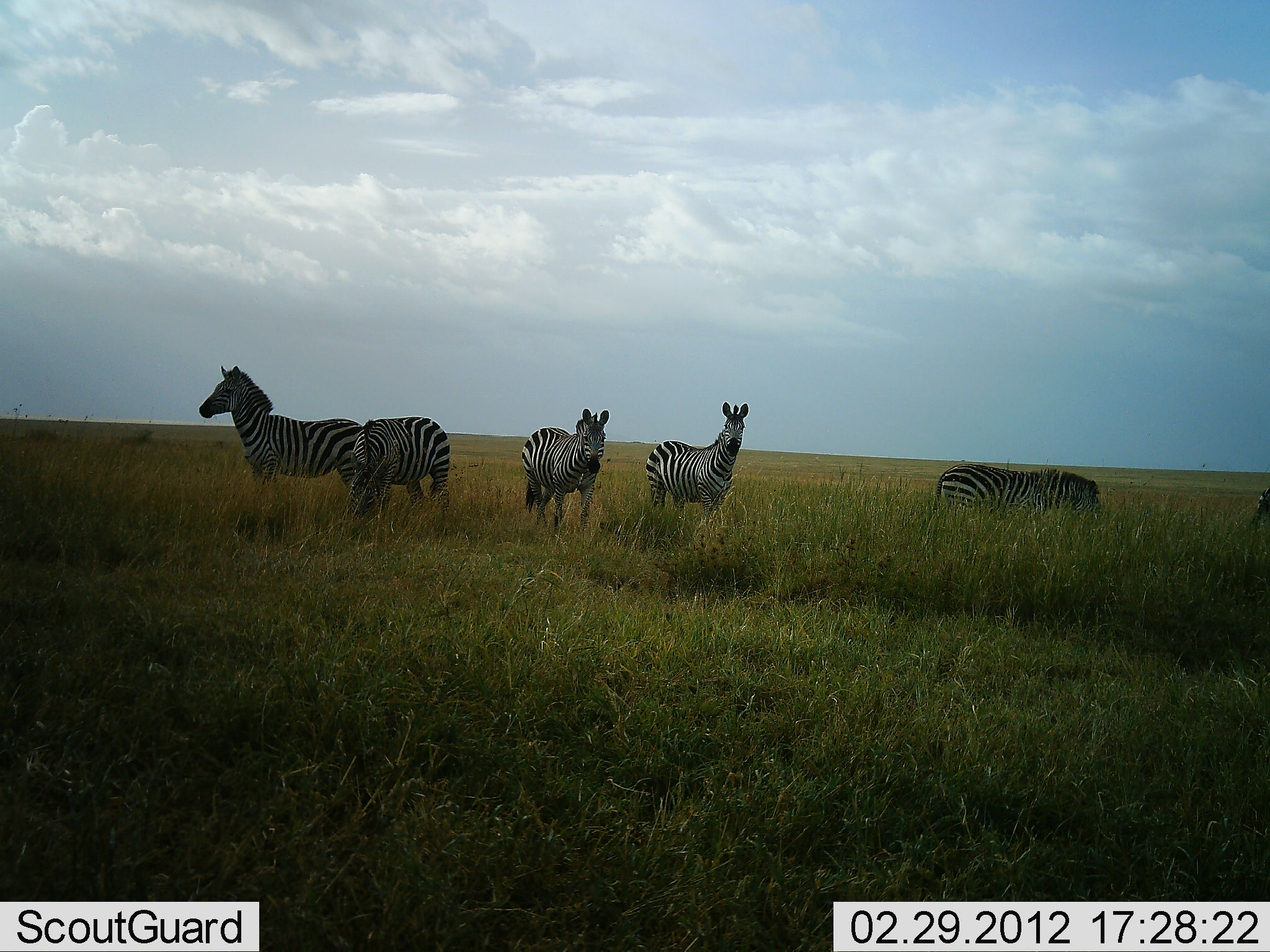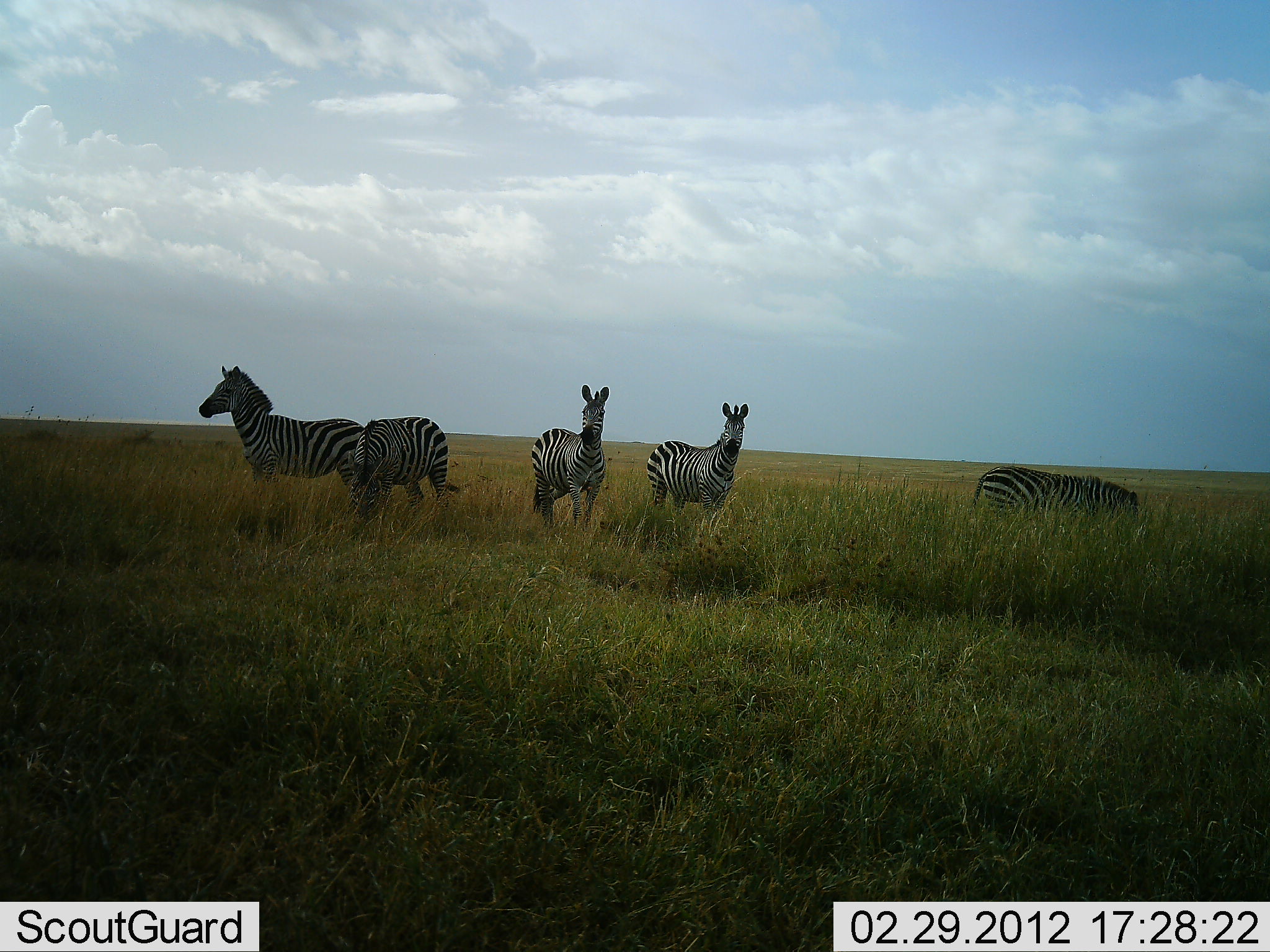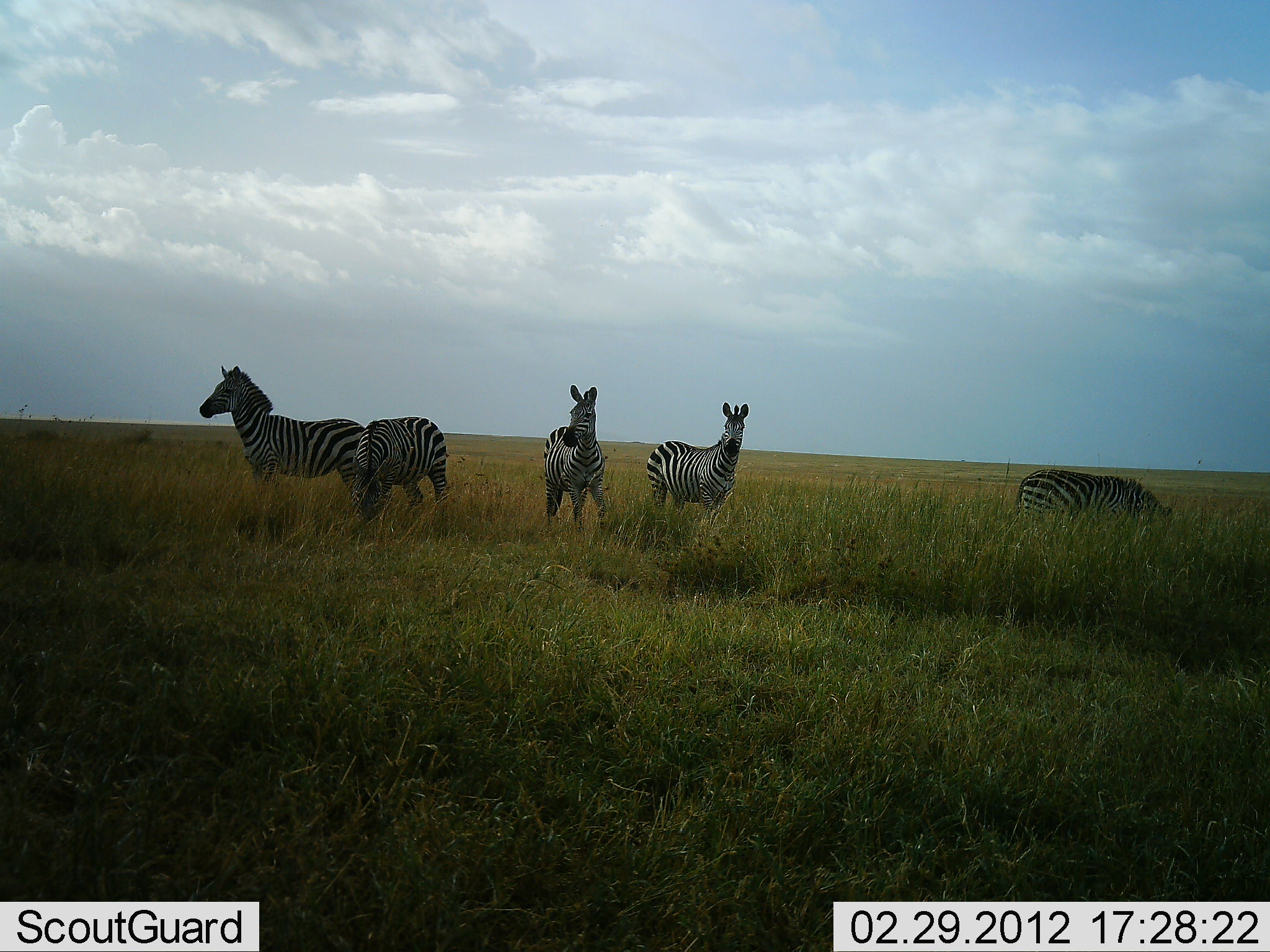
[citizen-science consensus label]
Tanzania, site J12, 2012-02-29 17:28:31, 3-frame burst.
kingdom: Animalia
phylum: Chordata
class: Mammalia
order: Perissodactyla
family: Equidae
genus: Equus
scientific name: Equus quagga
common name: plains zebra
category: zebra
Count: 5.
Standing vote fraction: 93%.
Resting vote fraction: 0%.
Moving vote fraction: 47%.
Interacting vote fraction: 0%.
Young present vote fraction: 0%.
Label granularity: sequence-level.